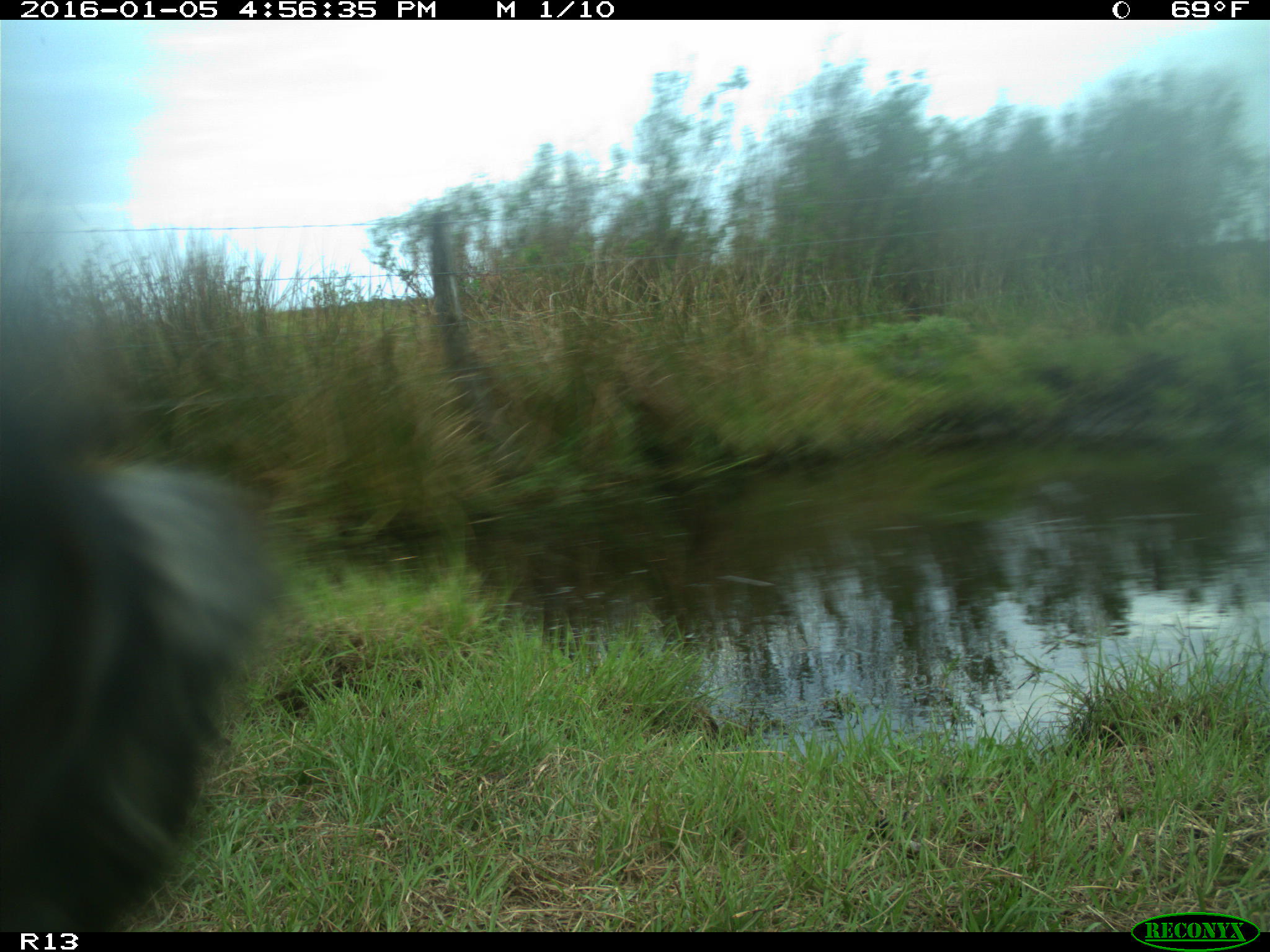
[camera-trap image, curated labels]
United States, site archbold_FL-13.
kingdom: Animalia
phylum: Chordata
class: Mammalia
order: Artiodactyla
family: Bovidae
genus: Bos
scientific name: Bos taurus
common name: domestic cow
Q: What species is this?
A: Bos taurus (domestic cow).